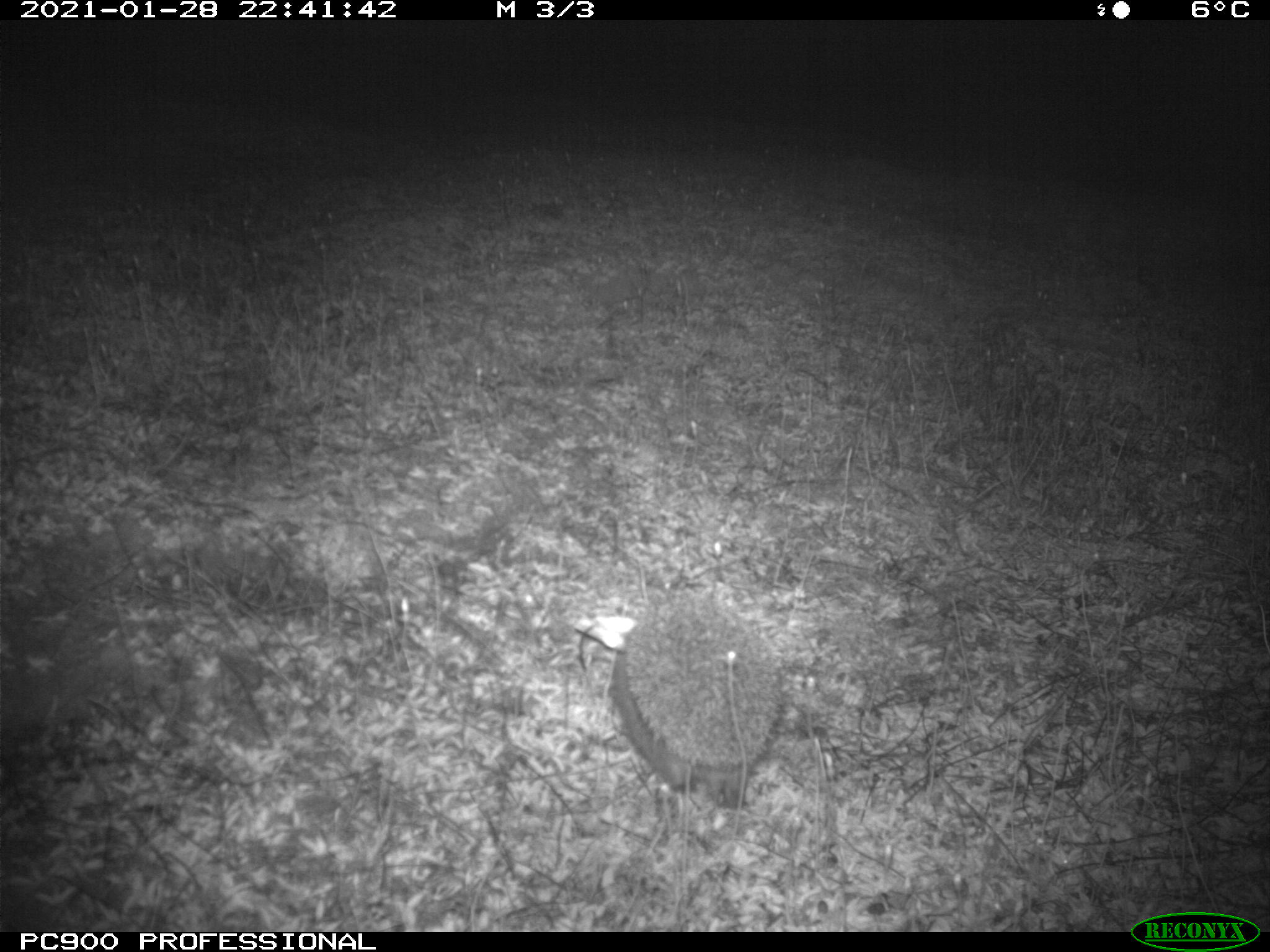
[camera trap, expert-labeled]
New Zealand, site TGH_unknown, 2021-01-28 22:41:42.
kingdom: Animalia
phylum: Chordata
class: Mammalia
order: Eulipotyphla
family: Erinaceidae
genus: Erinaceus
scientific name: Erinaceus europaeus europaeus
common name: european hedgehog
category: hedgehog